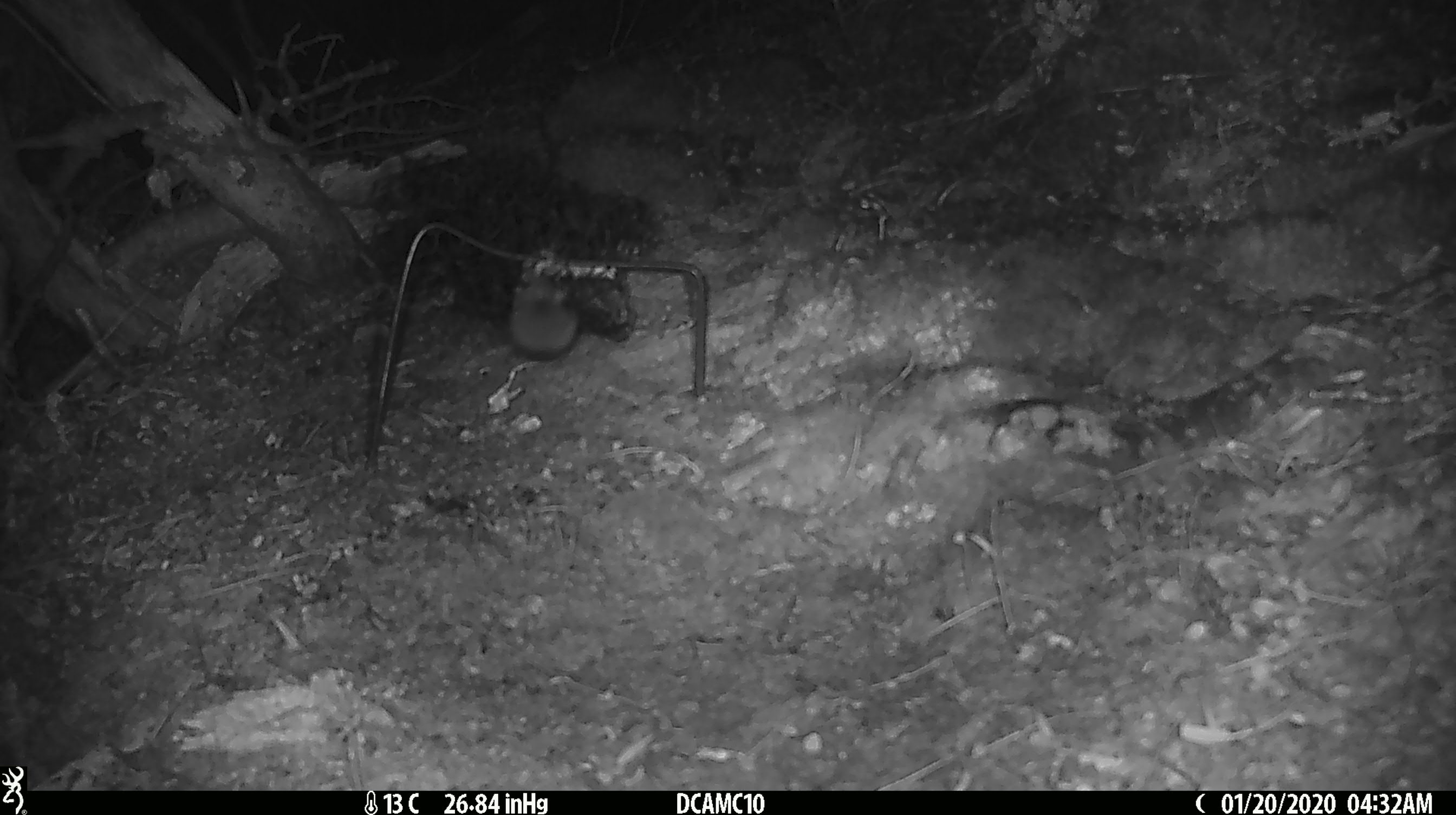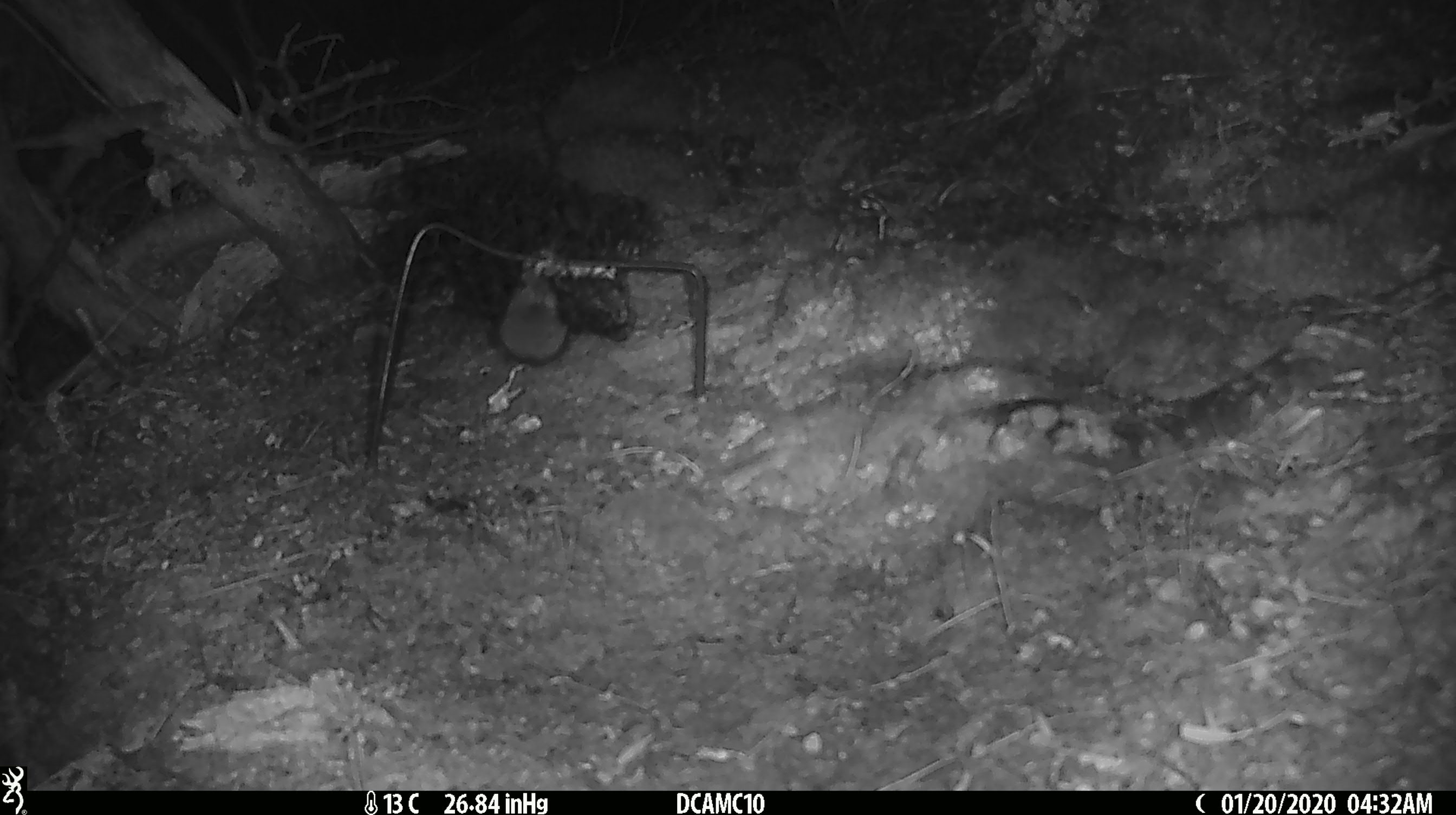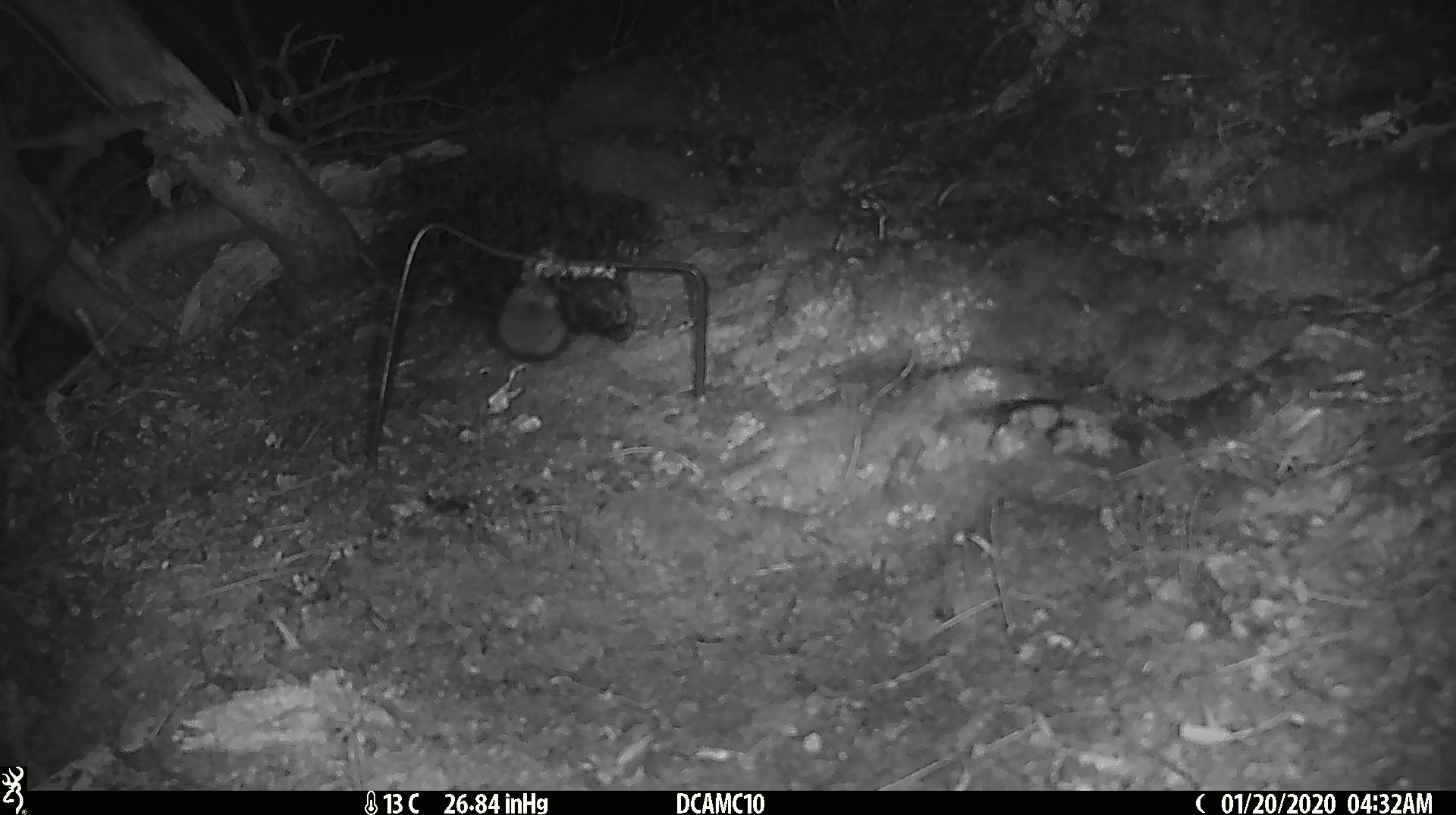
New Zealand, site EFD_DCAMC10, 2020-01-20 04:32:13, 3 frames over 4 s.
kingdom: Animalia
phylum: Chordata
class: Mammalia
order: Rodentia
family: Muridae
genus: Mus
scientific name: Mus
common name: mouse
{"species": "mouse (Mus)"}